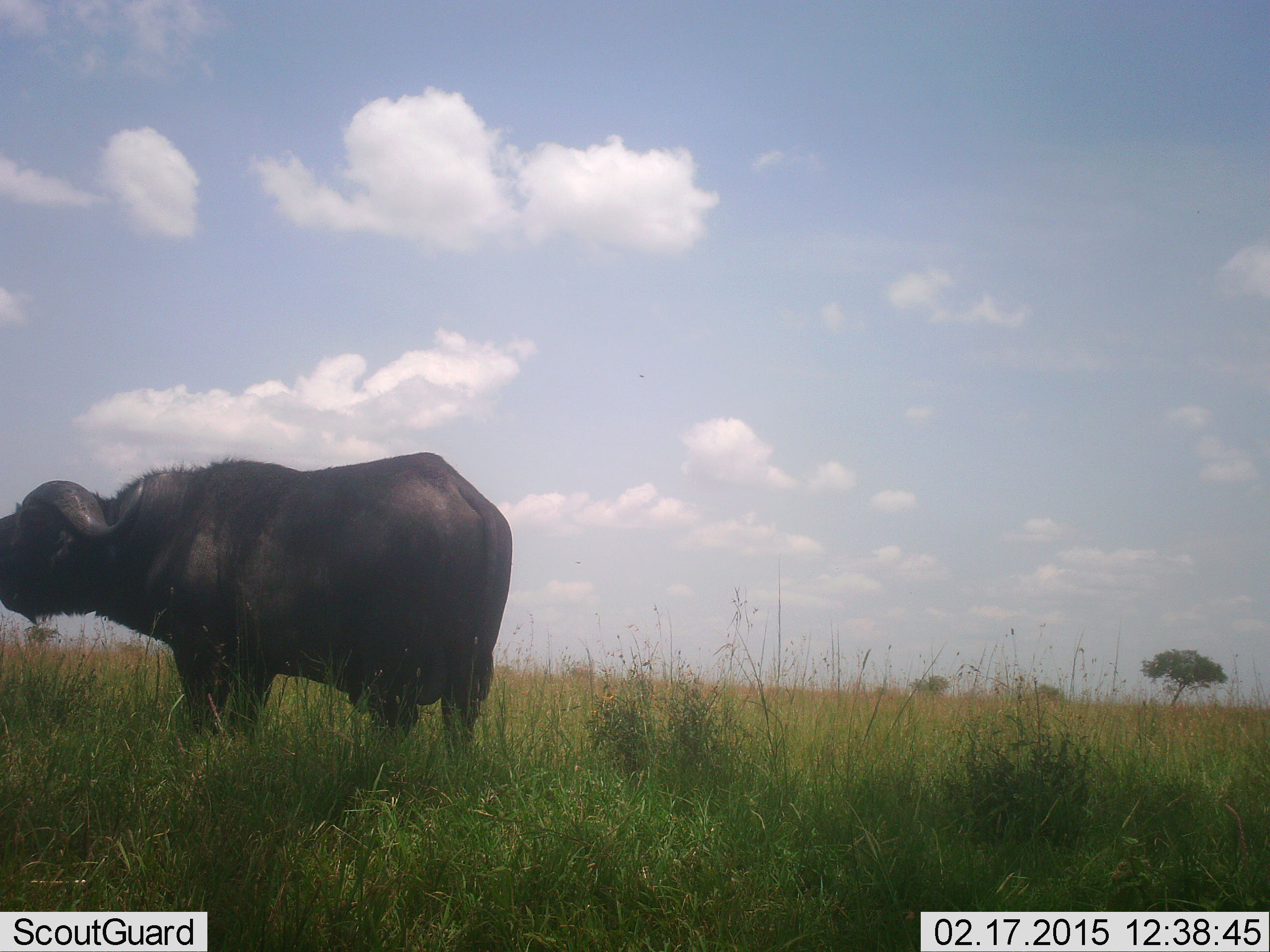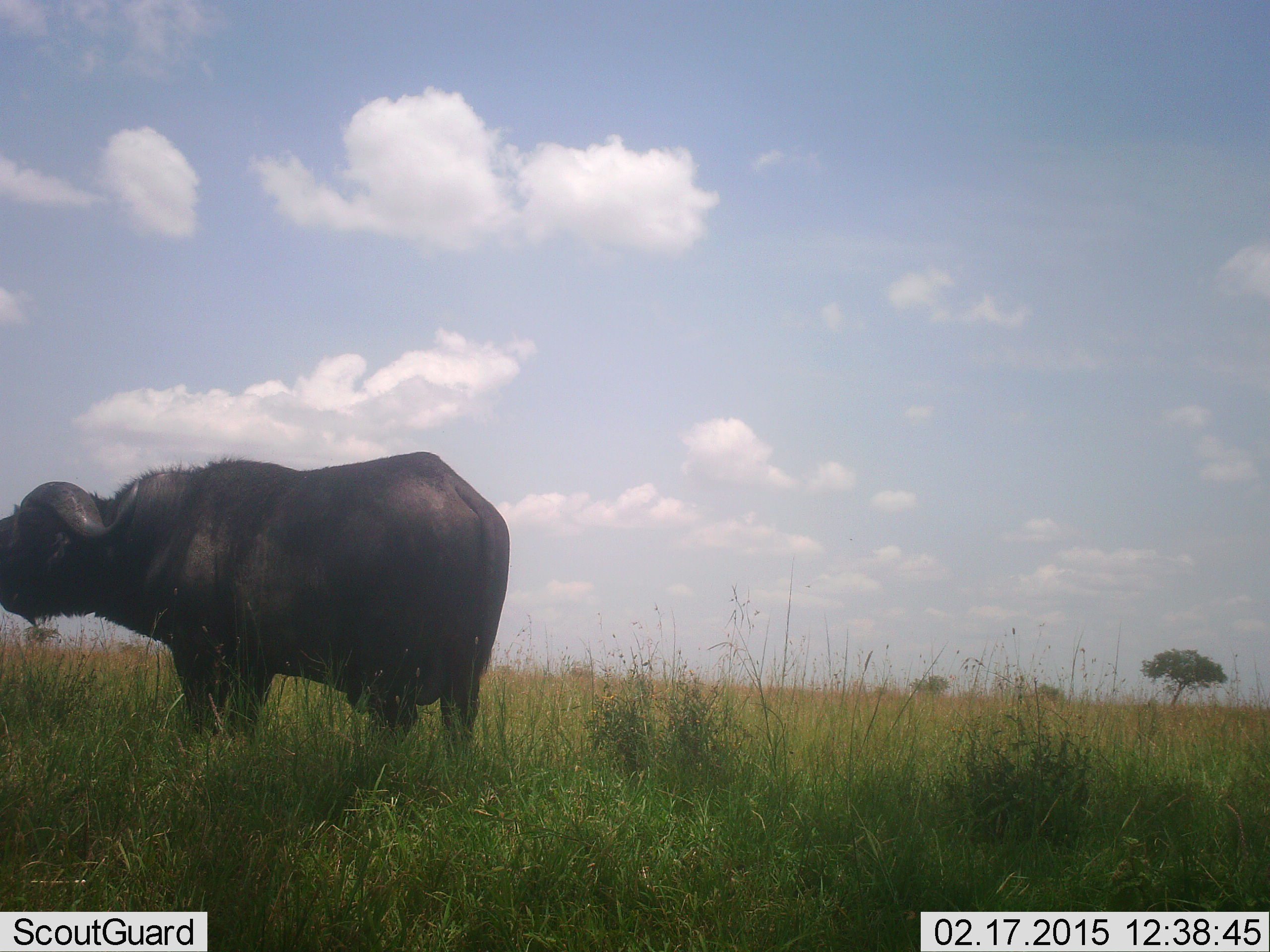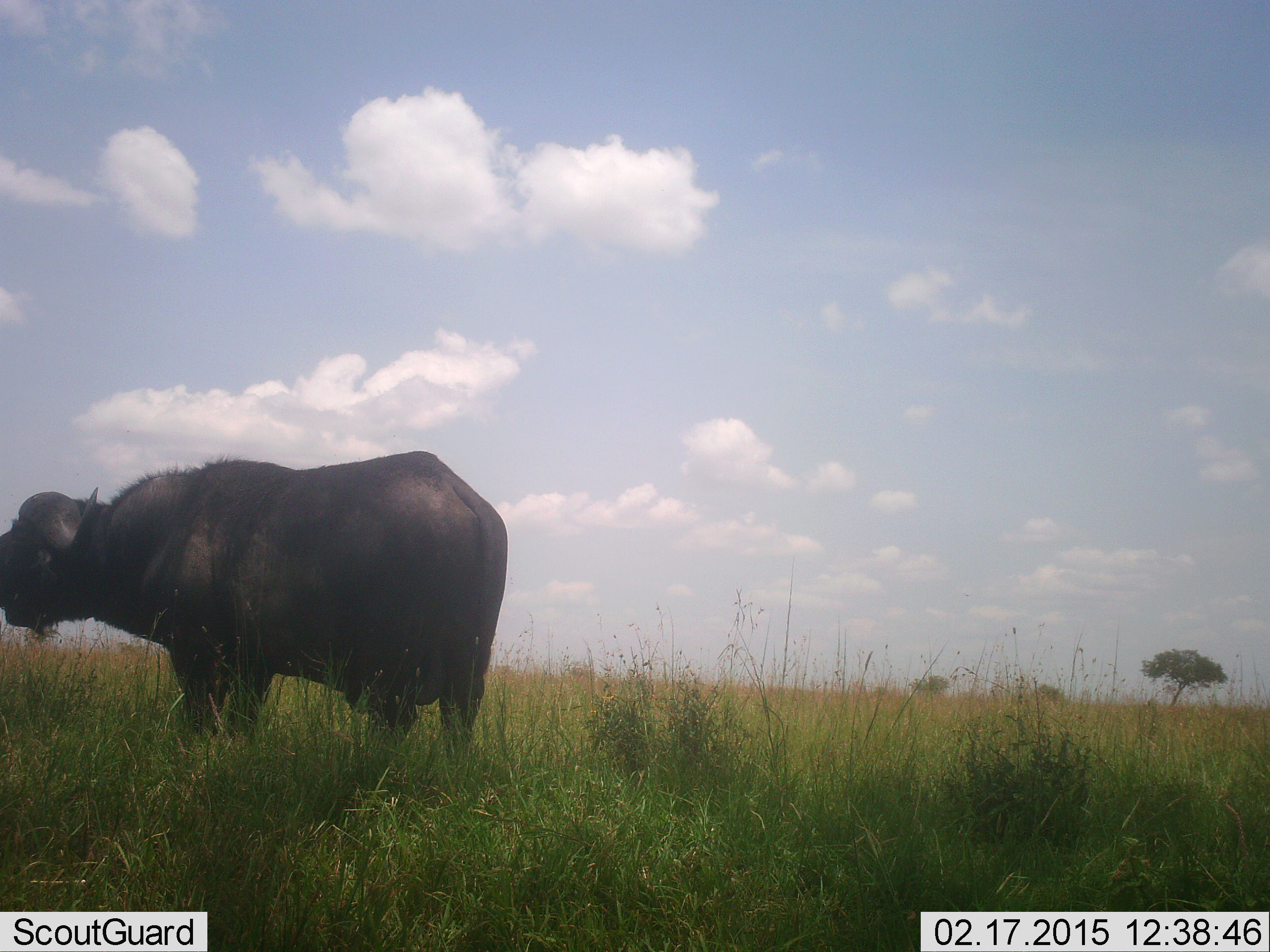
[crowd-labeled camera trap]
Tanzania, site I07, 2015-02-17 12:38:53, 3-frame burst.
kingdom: Animalia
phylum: Chordata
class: Mammalia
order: Artiodactyla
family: Bovidae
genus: Syncerus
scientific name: Syncerus caffer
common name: cape buffalo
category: buffalo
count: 1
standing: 90%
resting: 0%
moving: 0%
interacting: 0%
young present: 0%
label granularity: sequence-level